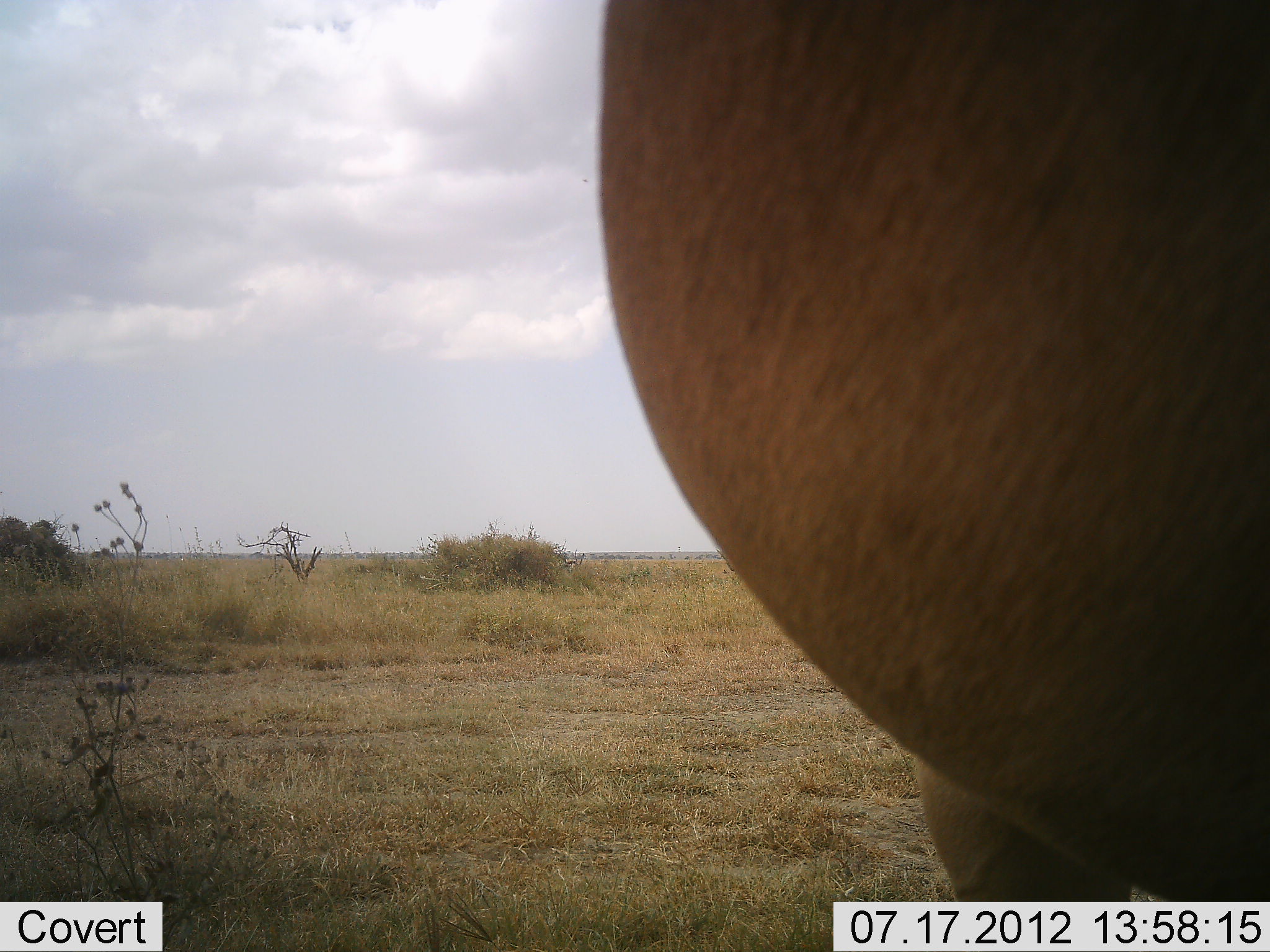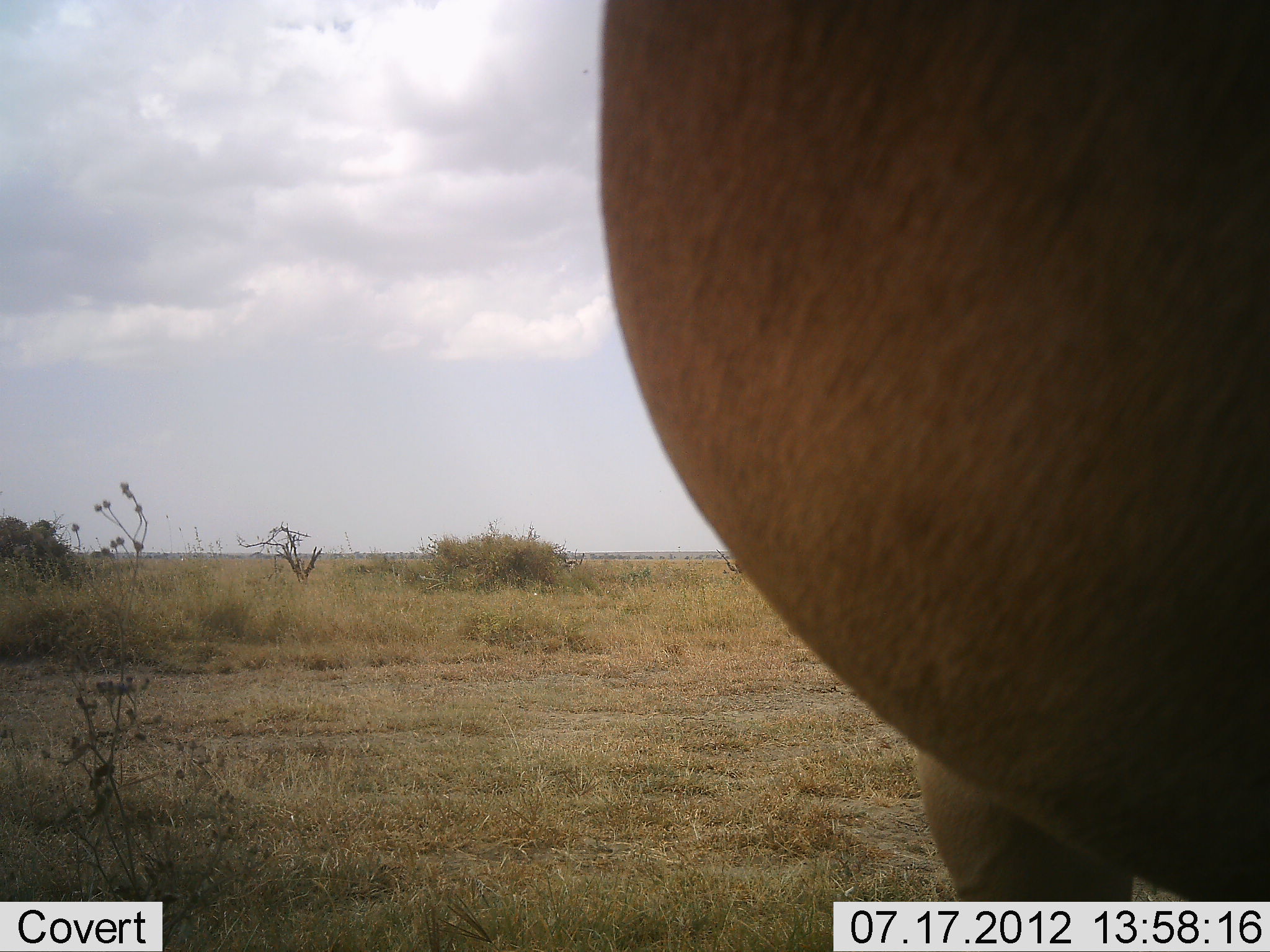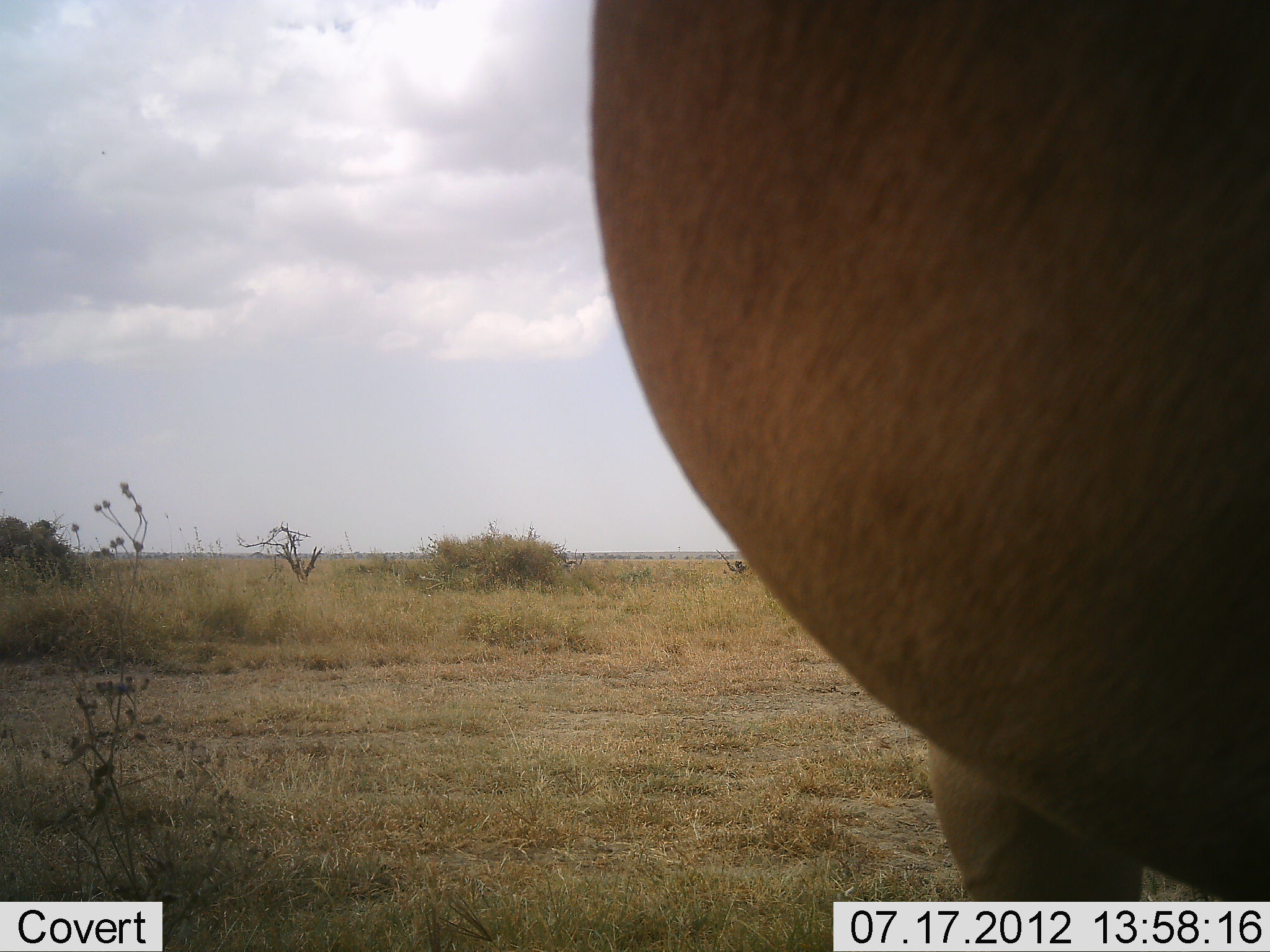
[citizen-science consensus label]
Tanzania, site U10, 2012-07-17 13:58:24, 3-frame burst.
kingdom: Animalia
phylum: Chordata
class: Mammalia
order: Artiodactyla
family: Bovidae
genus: Alcelaphus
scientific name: Alcelaphus buselaphus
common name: hartebeest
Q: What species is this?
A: Hartebeest (Alcelaphus buselaphus).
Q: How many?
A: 1.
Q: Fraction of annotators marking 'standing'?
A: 100%.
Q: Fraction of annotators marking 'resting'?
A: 0%.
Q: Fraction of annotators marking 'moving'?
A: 0%.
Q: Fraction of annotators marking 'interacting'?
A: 0%.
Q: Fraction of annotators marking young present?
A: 0%.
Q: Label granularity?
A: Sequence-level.